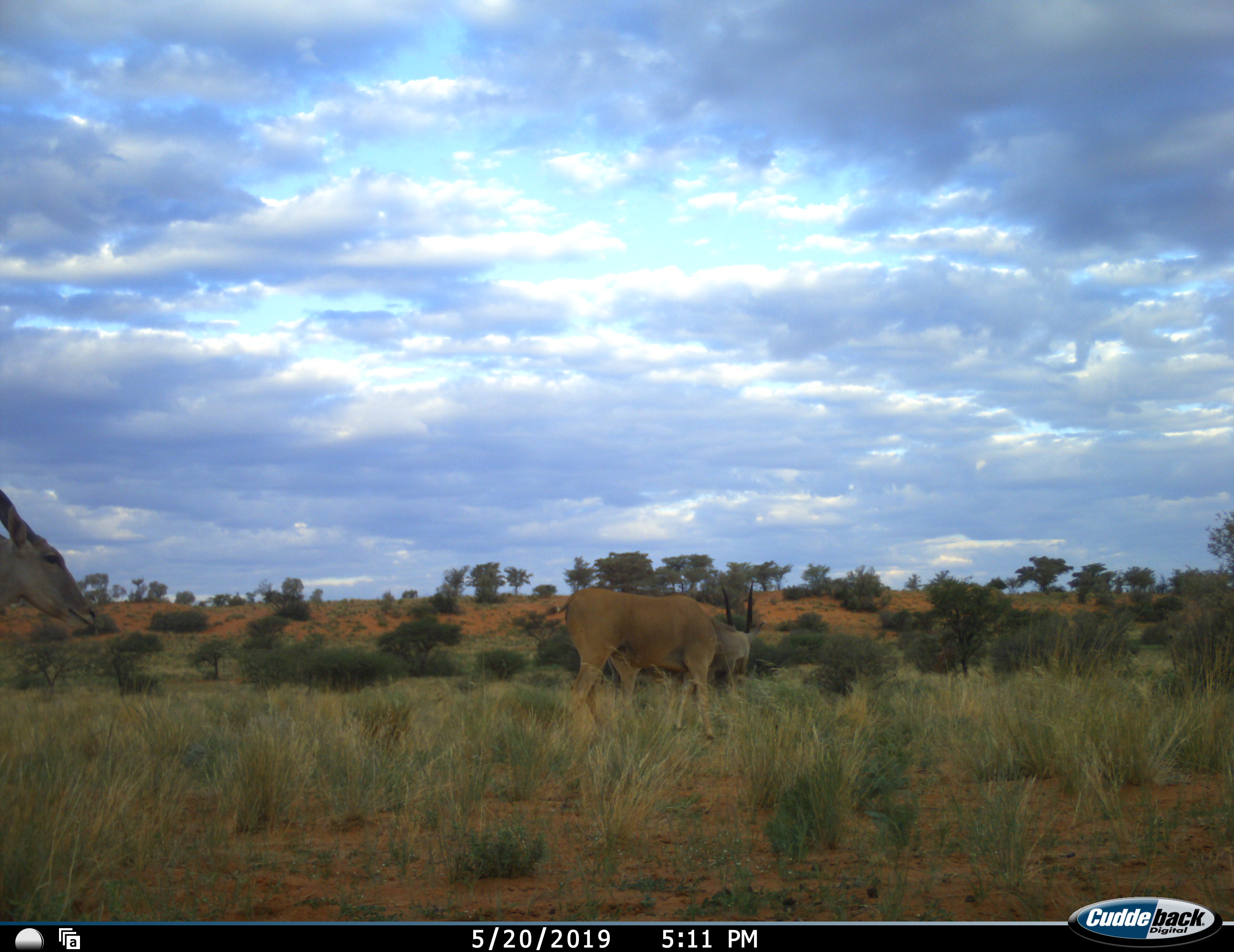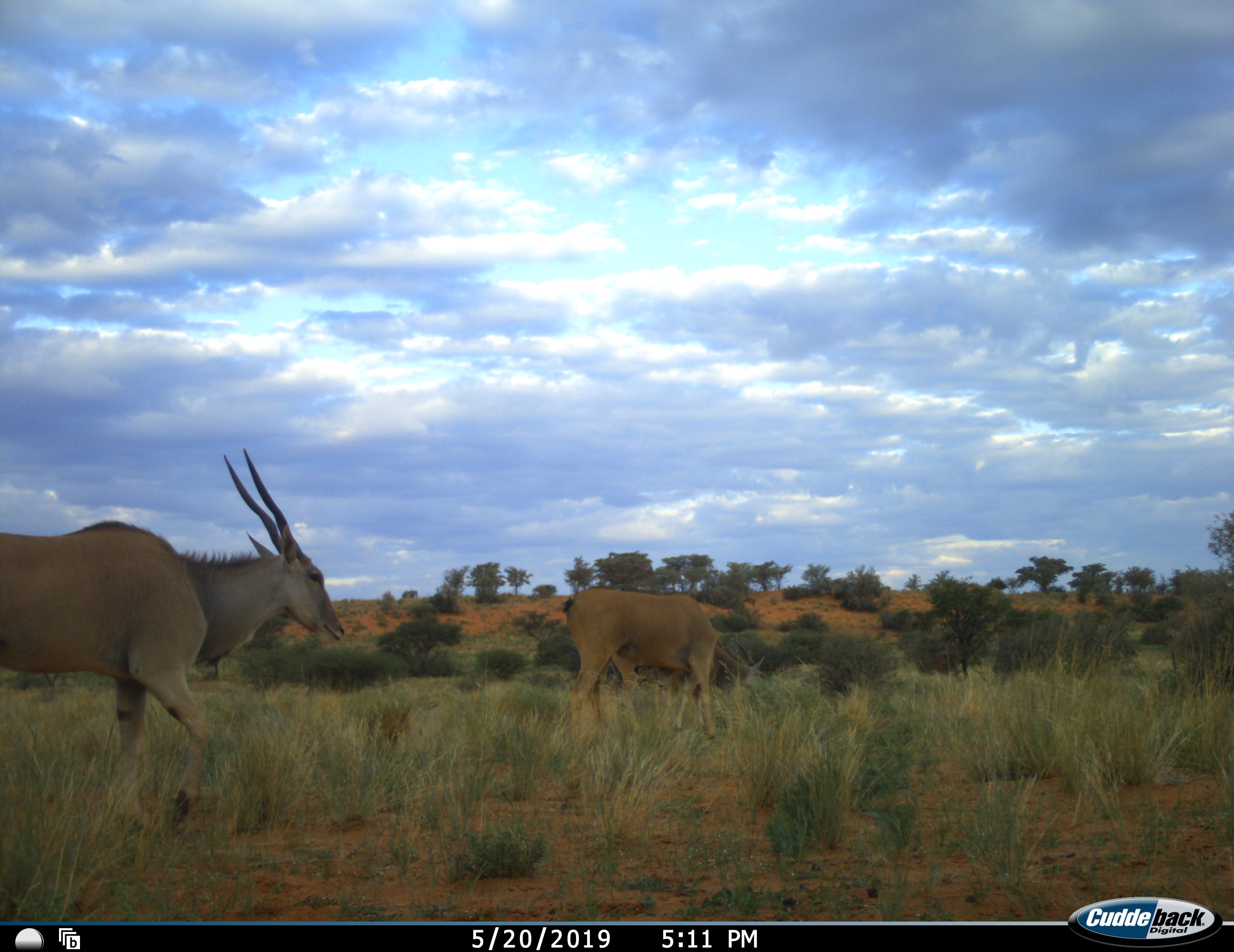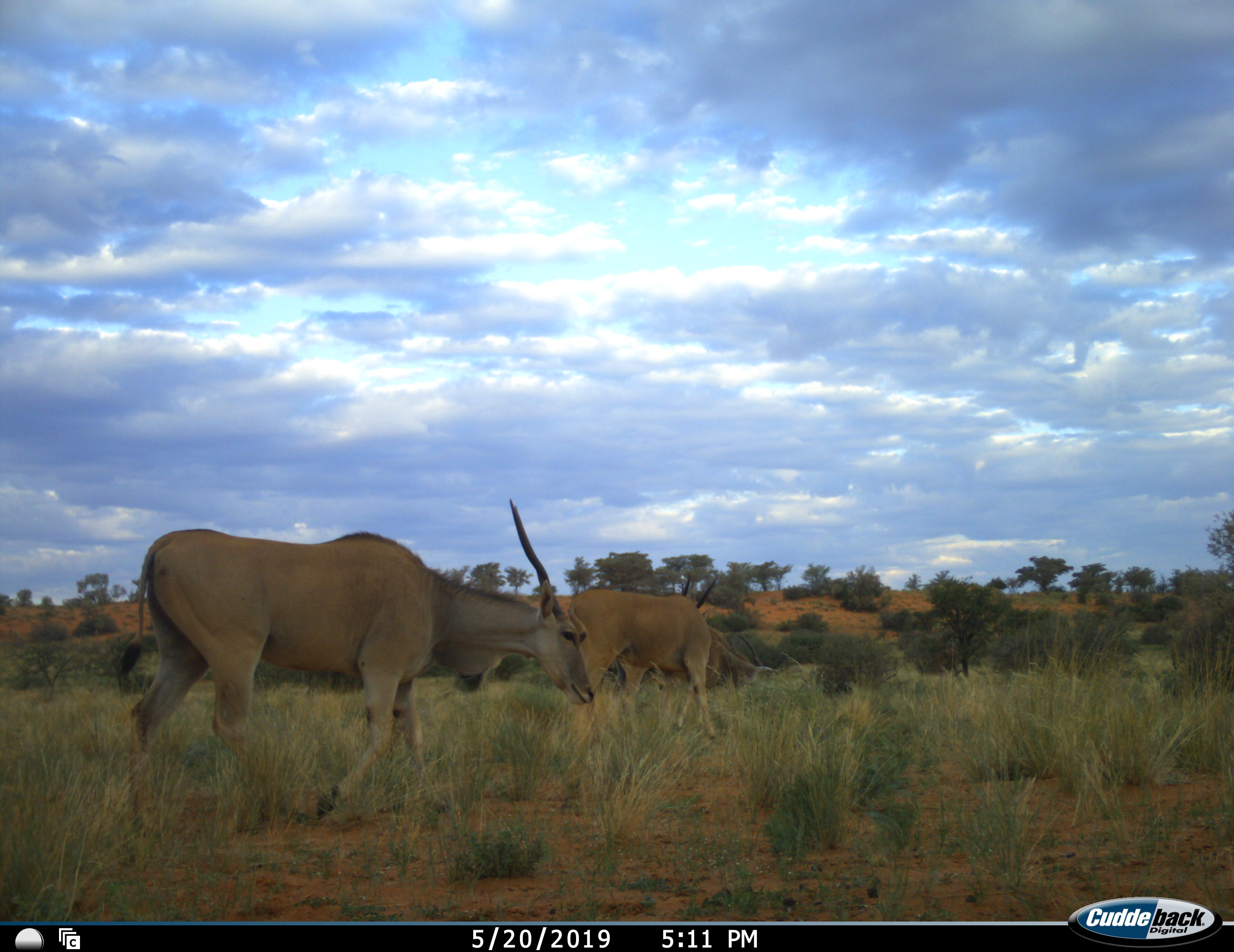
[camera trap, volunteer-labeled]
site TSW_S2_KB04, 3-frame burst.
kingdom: Animalia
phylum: Chordata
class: Mammalia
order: Artiodactyla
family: Bovidae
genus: Tragelaphus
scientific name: Tragelaphus oryx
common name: eland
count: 2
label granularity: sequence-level